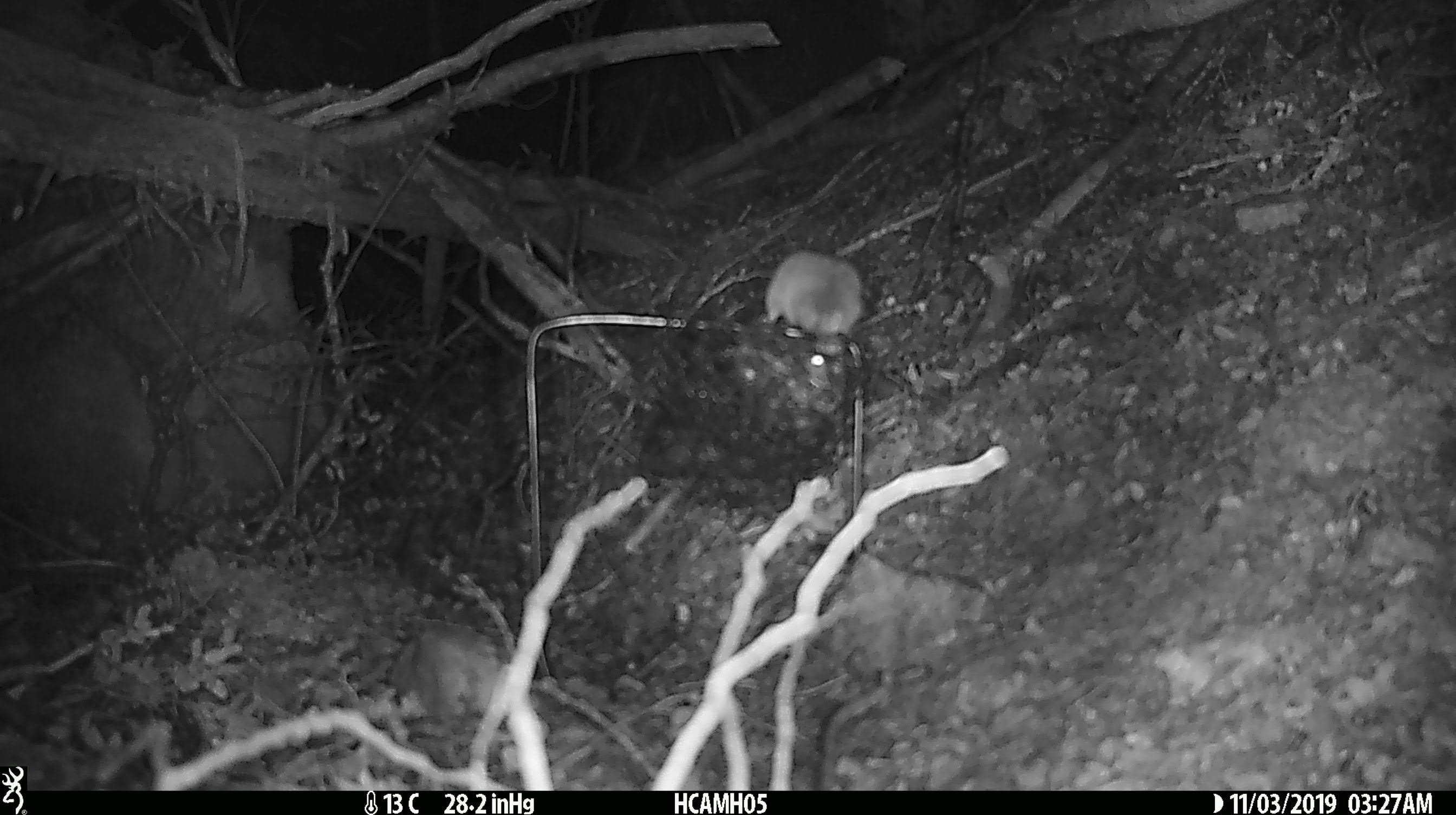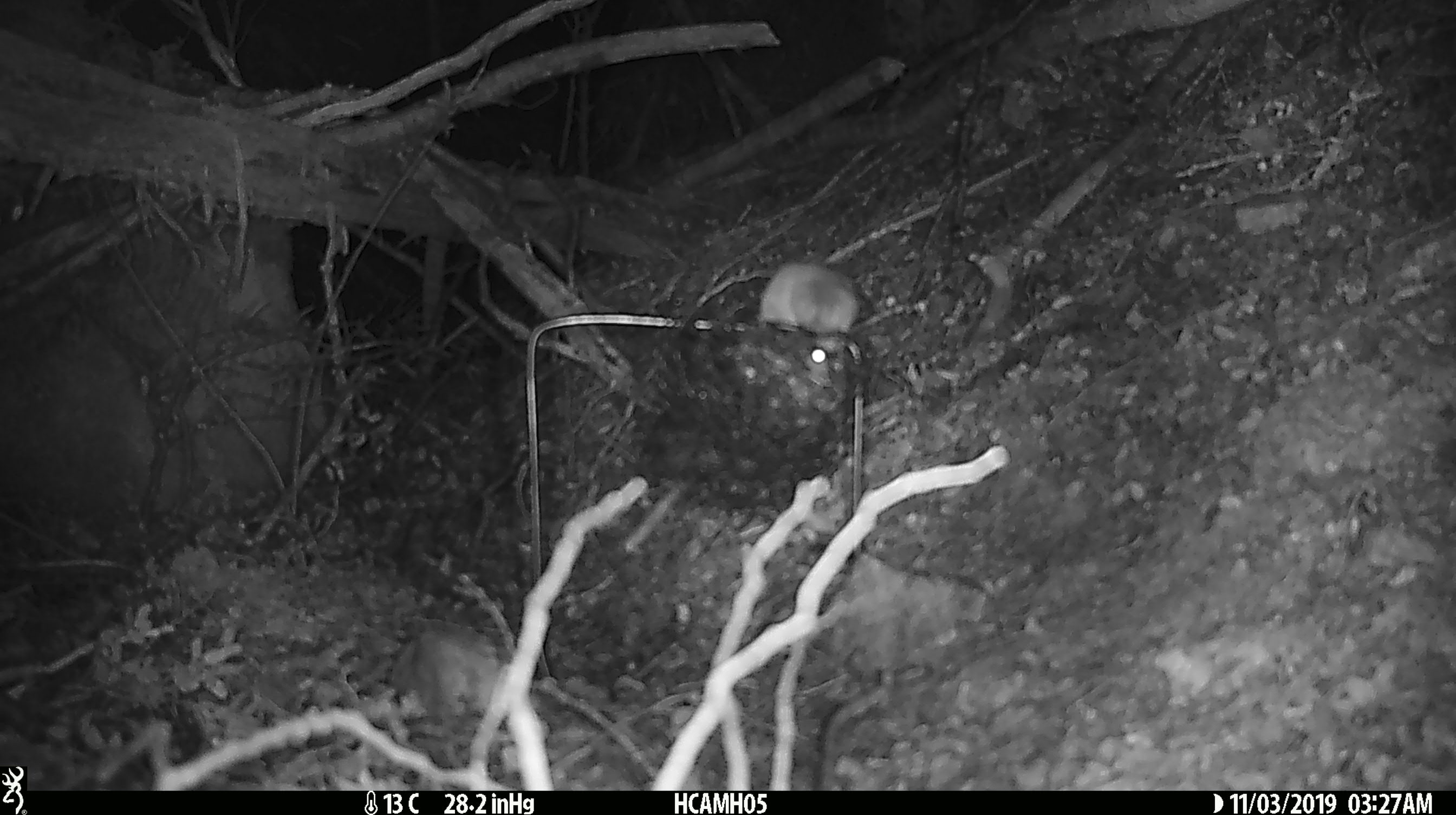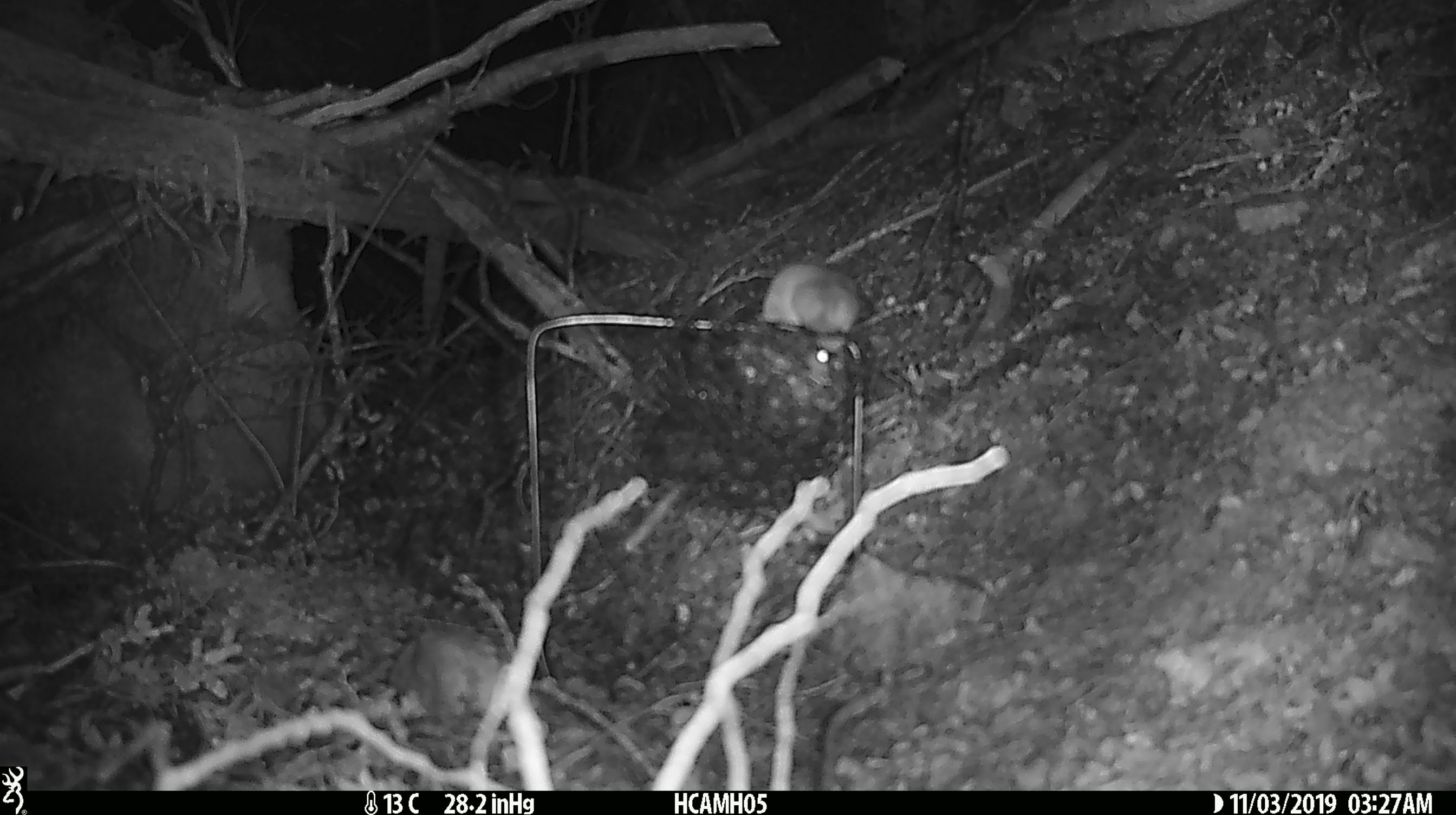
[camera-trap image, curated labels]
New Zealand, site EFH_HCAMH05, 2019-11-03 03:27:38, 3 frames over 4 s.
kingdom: Animalia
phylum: Chordata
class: Mammalia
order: Rodentia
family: Muridae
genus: Mus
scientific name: Mus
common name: mouse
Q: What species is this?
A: Mouse (Mus).